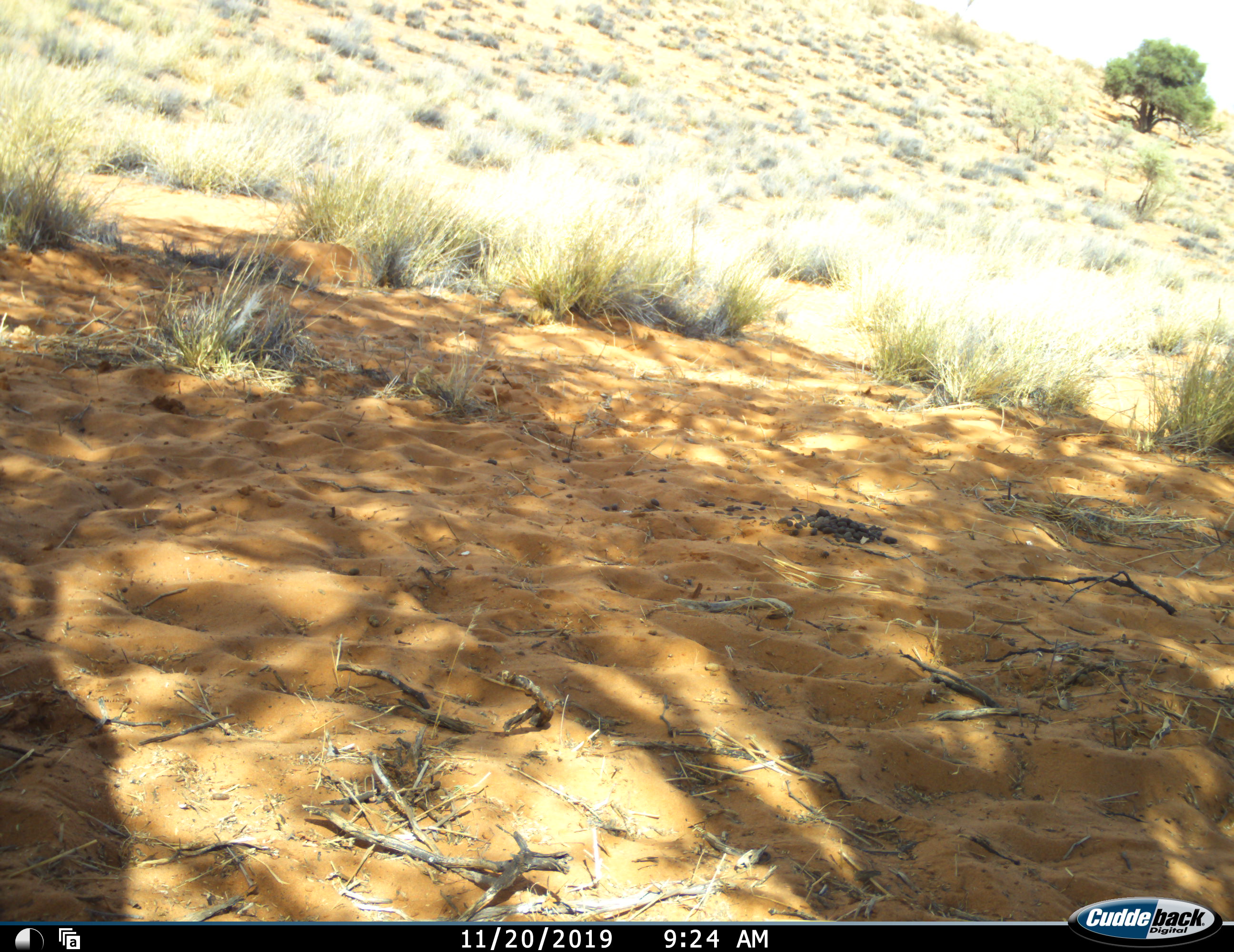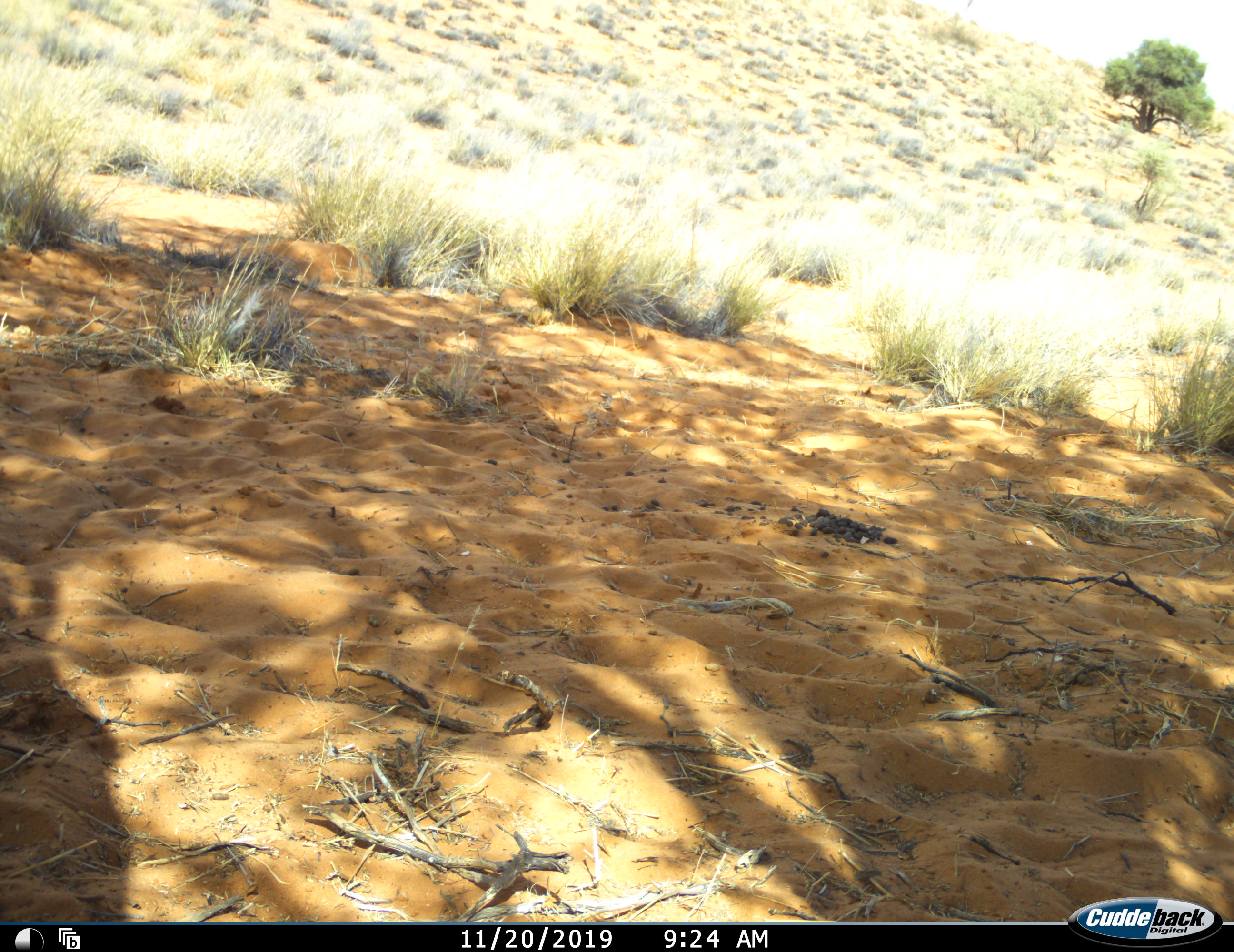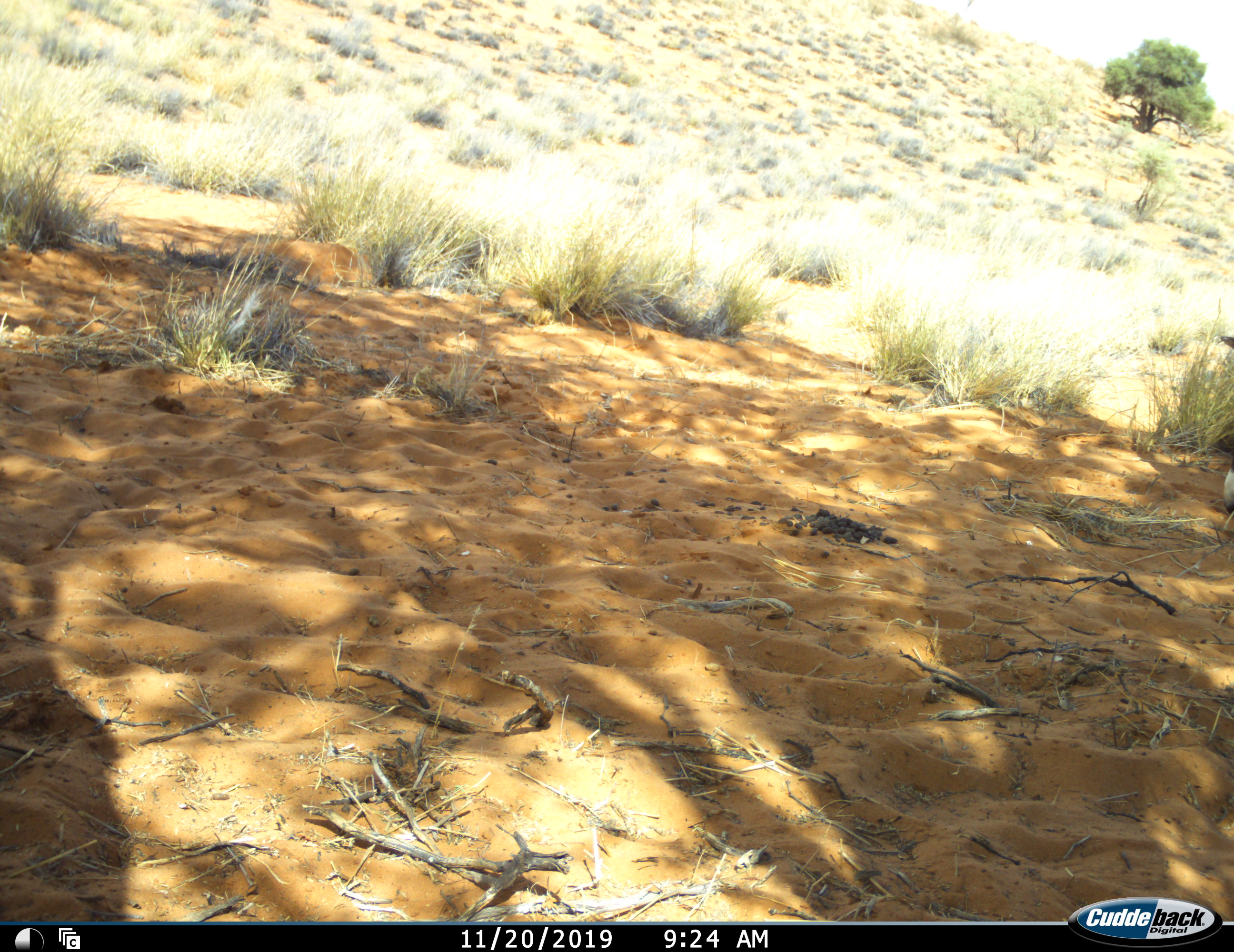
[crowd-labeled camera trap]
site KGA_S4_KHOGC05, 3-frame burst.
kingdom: Animalia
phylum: Chordata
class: Mammalia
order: Artiodactyla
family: Bovidae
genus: Oryx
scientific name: Oryx gazella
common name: gemsbok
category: oryx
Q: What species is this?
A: Oryx (gemsbok) (Oryx gazella).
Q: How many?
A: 1.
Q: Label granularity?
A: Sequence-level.